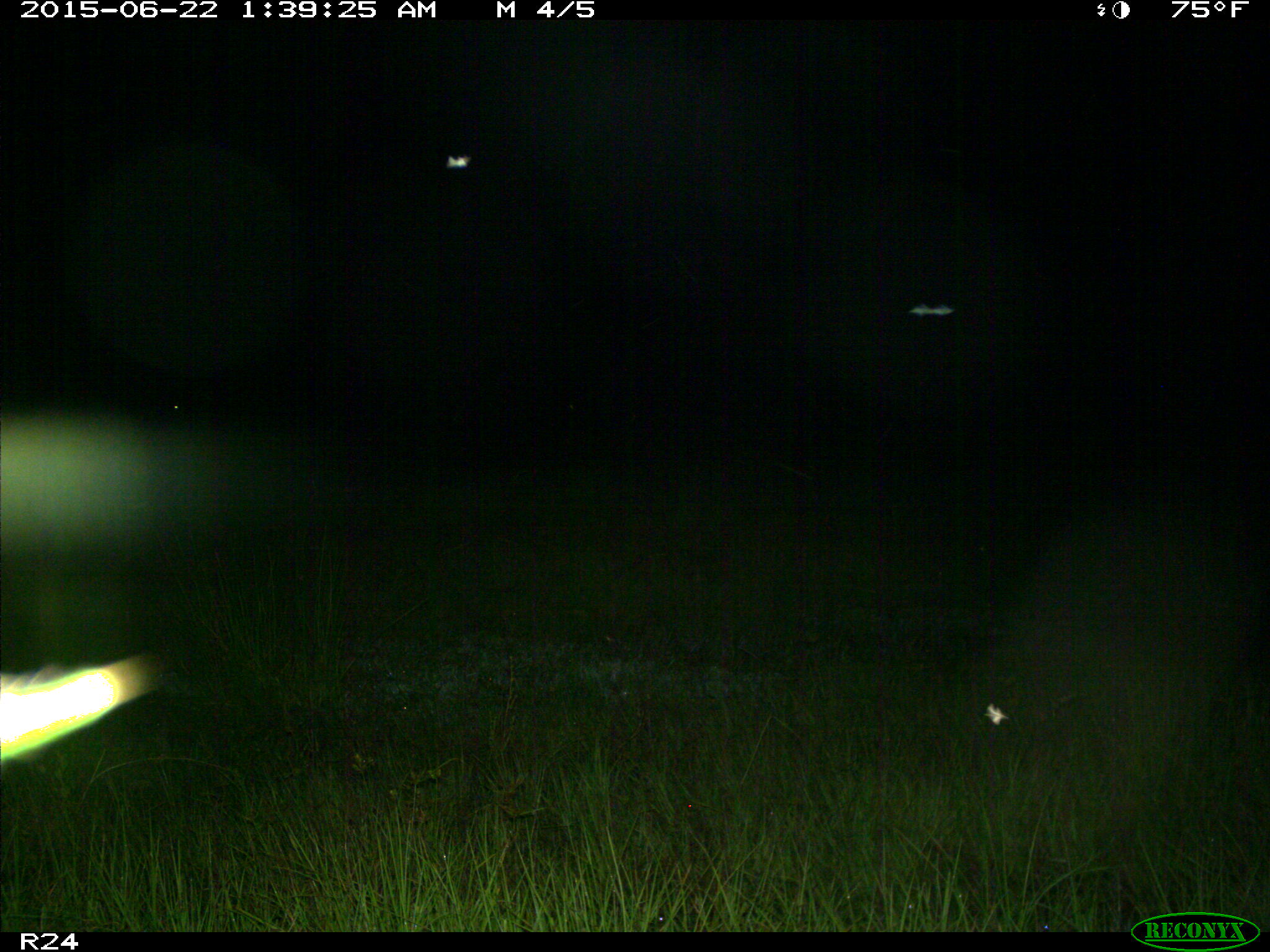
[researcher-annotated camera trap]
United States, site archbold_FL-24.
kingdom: Animalia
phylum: Chordata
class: Mammalia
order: Artiodactyla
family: Bovidae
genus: Bos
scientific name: Bos taurus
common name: domestic cow